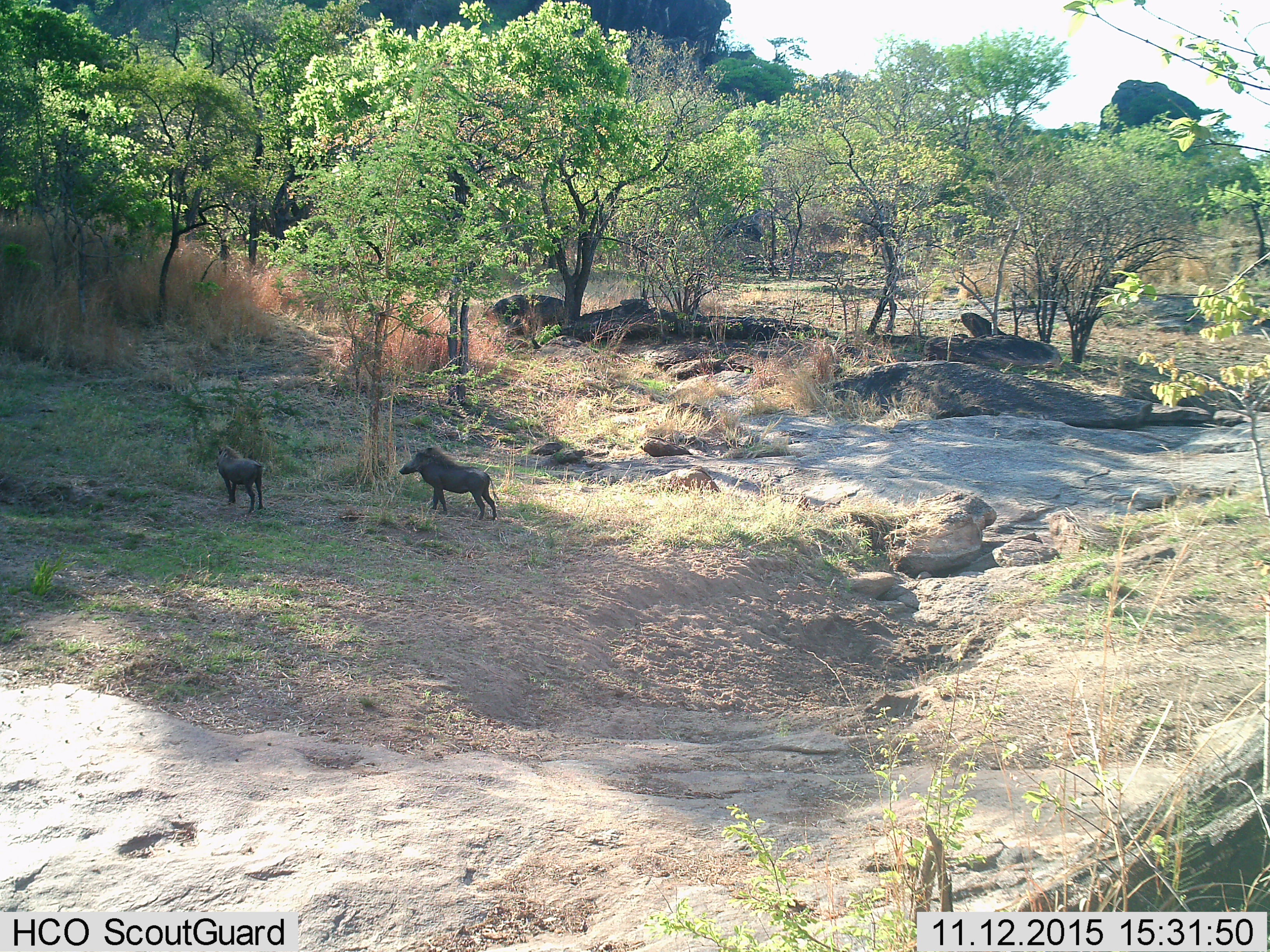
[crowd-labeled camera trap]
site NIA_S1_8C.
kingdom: Animalia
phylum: Chordata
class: Mammalia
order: Artiodactyla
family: Suidae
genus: Phacochoerus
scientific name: Phacochoerus africanus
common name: warthog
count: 2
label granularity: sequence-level